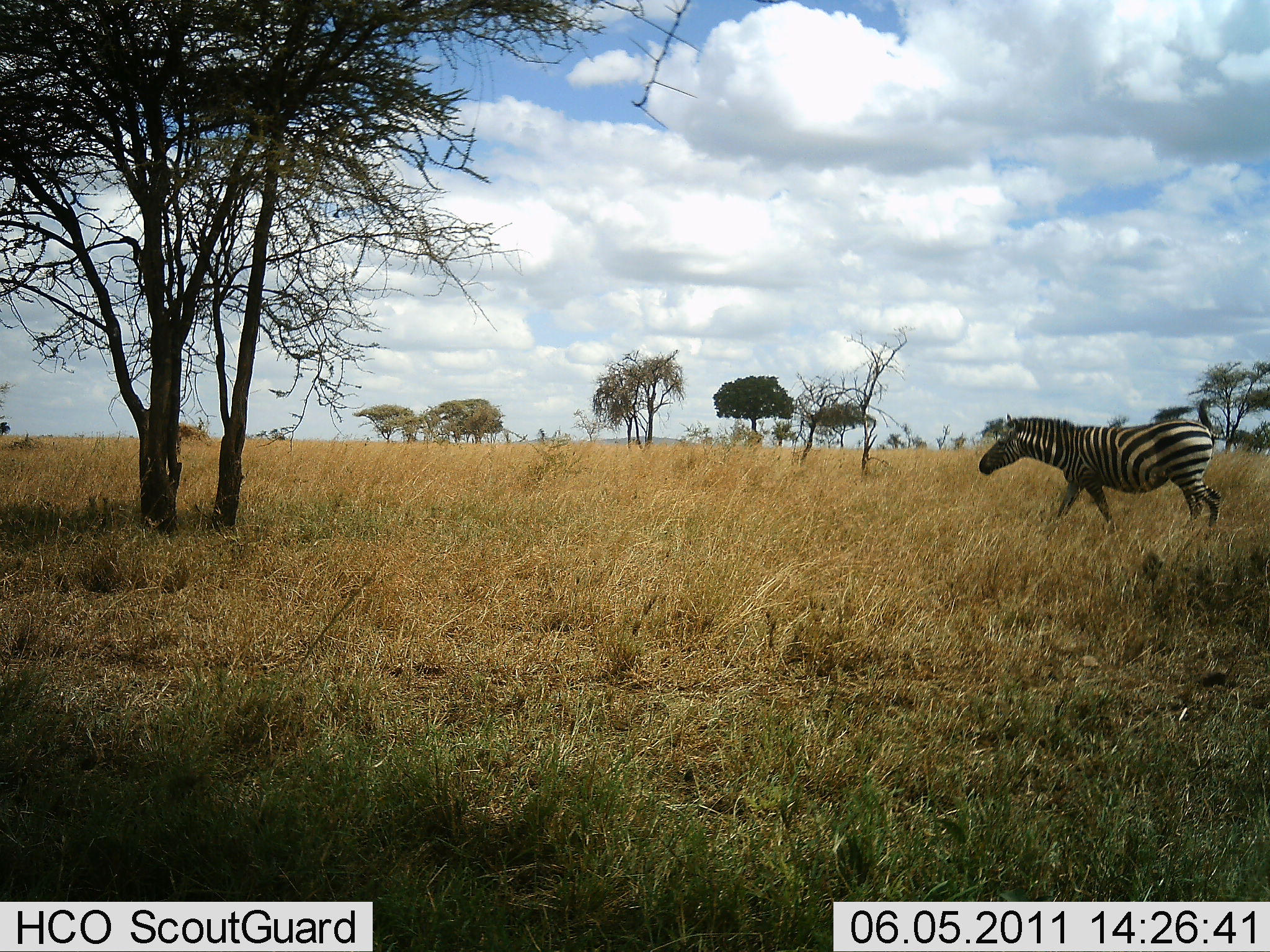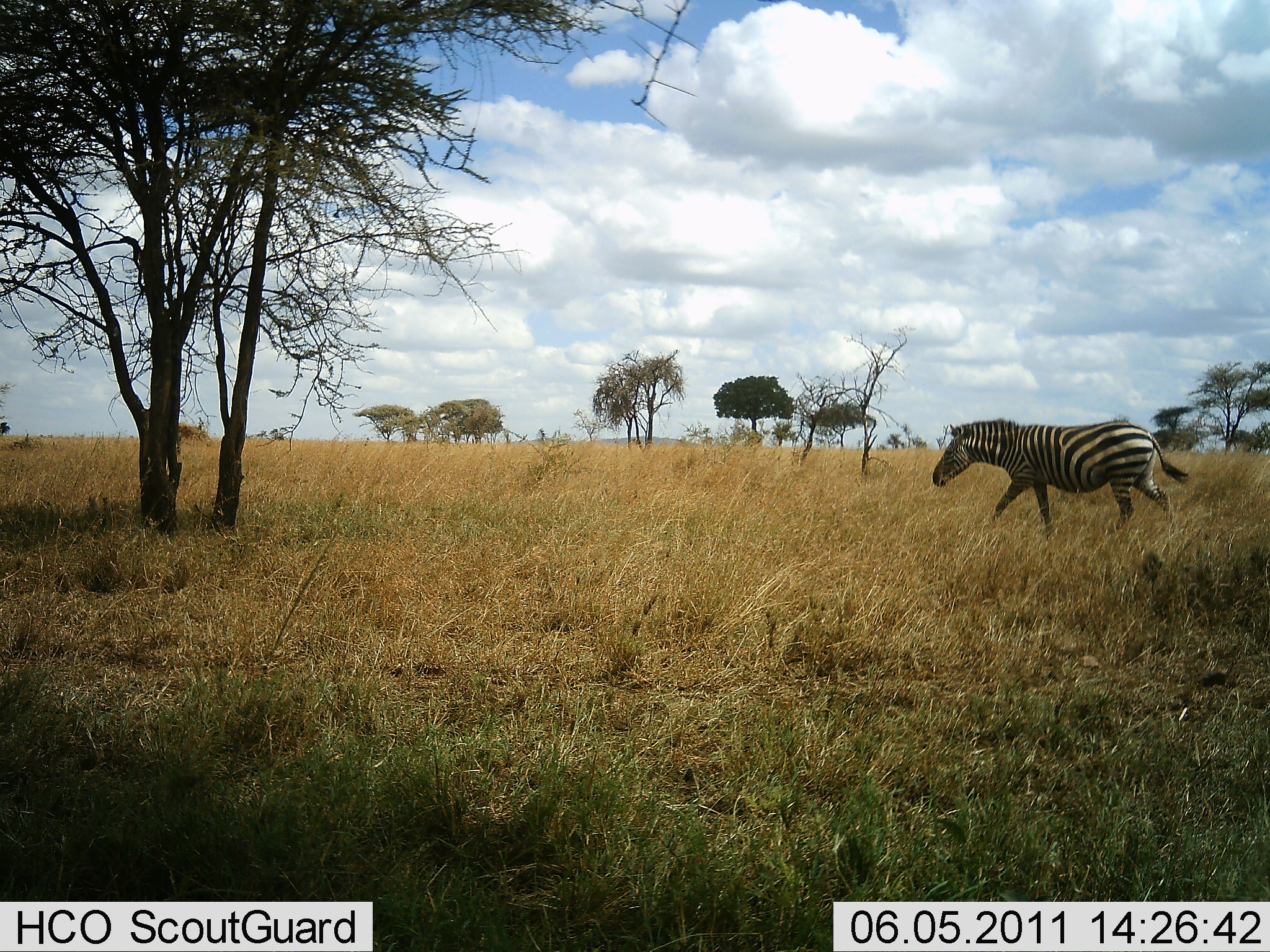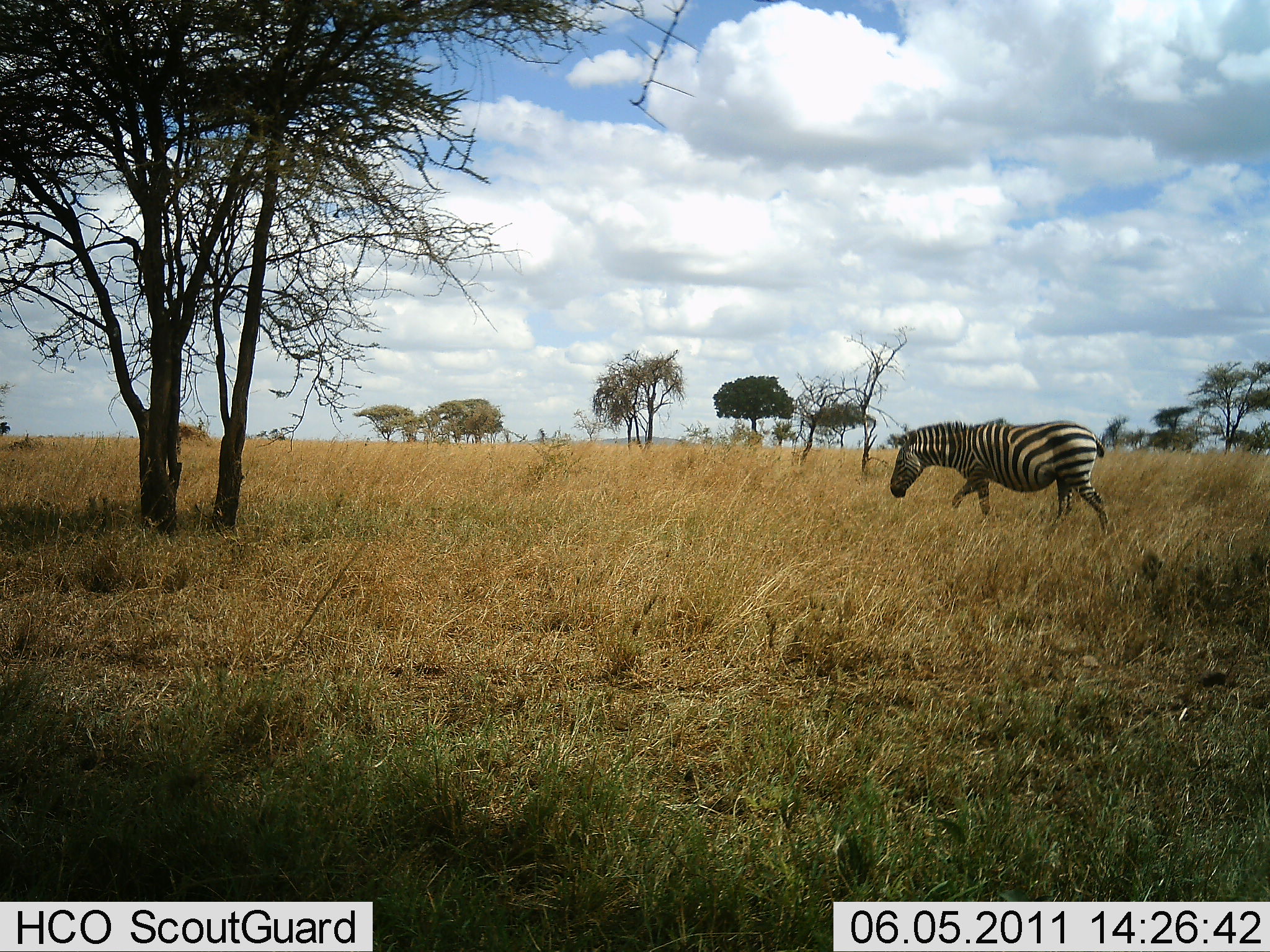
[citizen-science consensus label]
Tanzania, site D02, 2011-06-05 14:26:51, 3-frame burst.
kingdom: Animalia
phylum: Chordata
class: Mammalia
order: Perissodactyla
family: Equidae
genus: Equus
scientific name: Equus quagga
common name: plains zebra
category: zebra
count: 1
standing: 0%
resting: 0%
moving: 100%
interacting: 0%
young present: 0%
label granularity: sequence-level